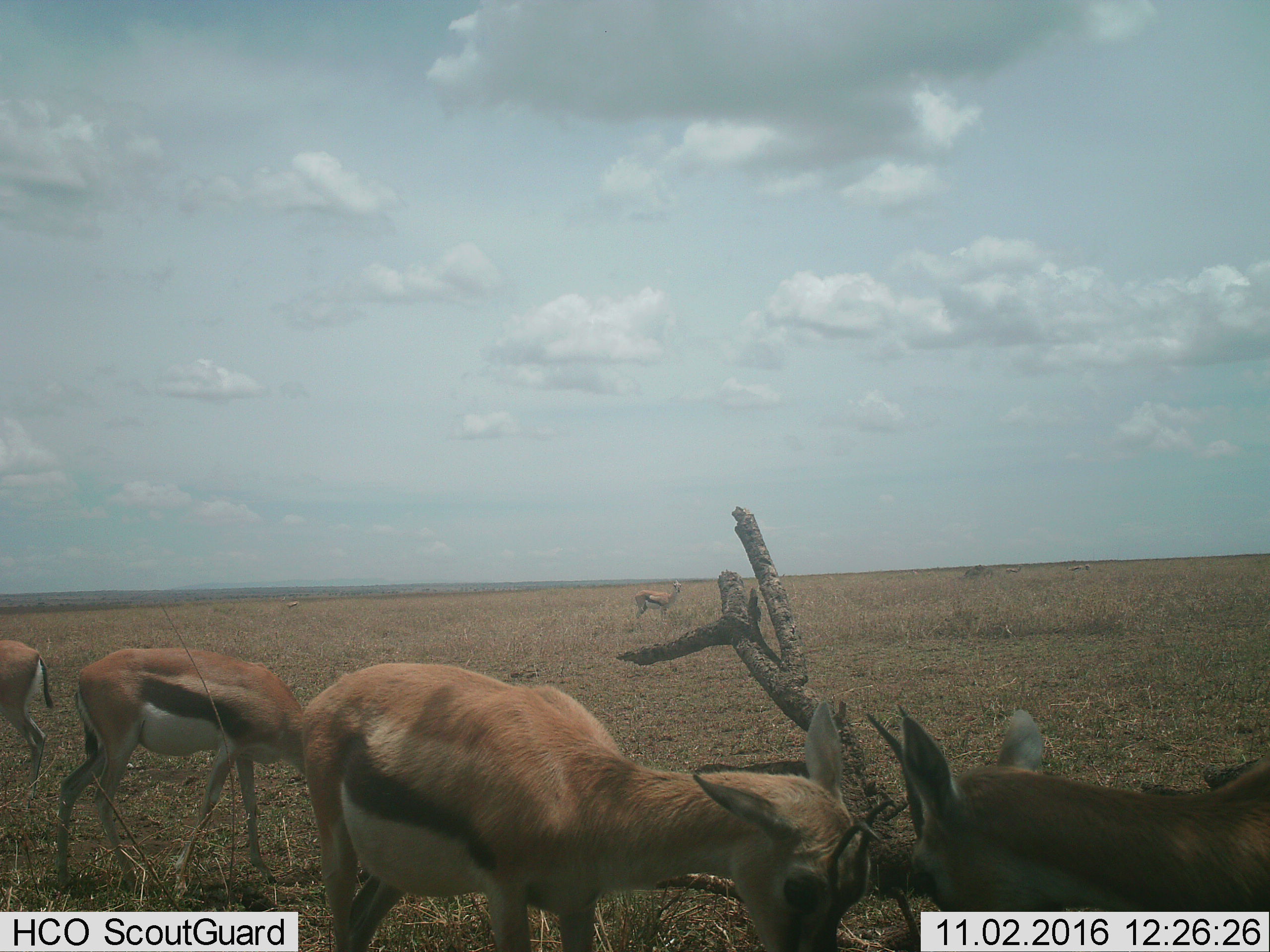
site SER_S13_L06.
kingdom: Animalia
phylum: Chordata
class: Mammalia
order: Artiodactyla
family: Bovidae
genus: Eudorcas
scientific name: Eudorcas thomsonii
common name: thomson's gazelle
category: gazellethomsons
Gazellethomsons (thomson's gazelle) (Eudorcas thomsonii), count 5. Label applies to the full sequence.